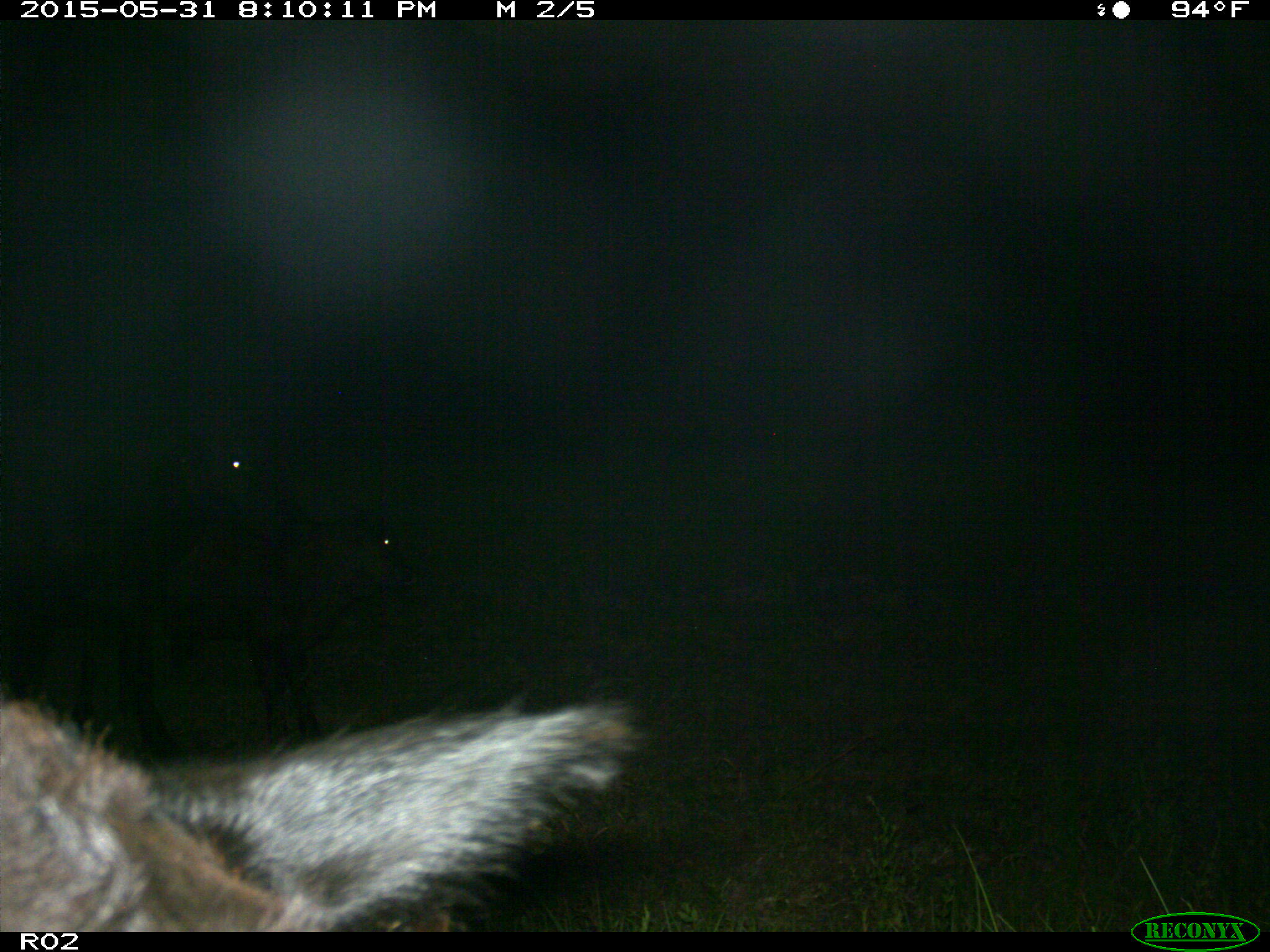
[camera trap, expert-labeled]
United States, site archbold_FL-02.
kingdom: Animalia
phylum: Chordata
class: Mammalia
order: Artiodactyla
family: Bovidae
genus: Bos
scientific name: Bos taurus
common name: domestic cow